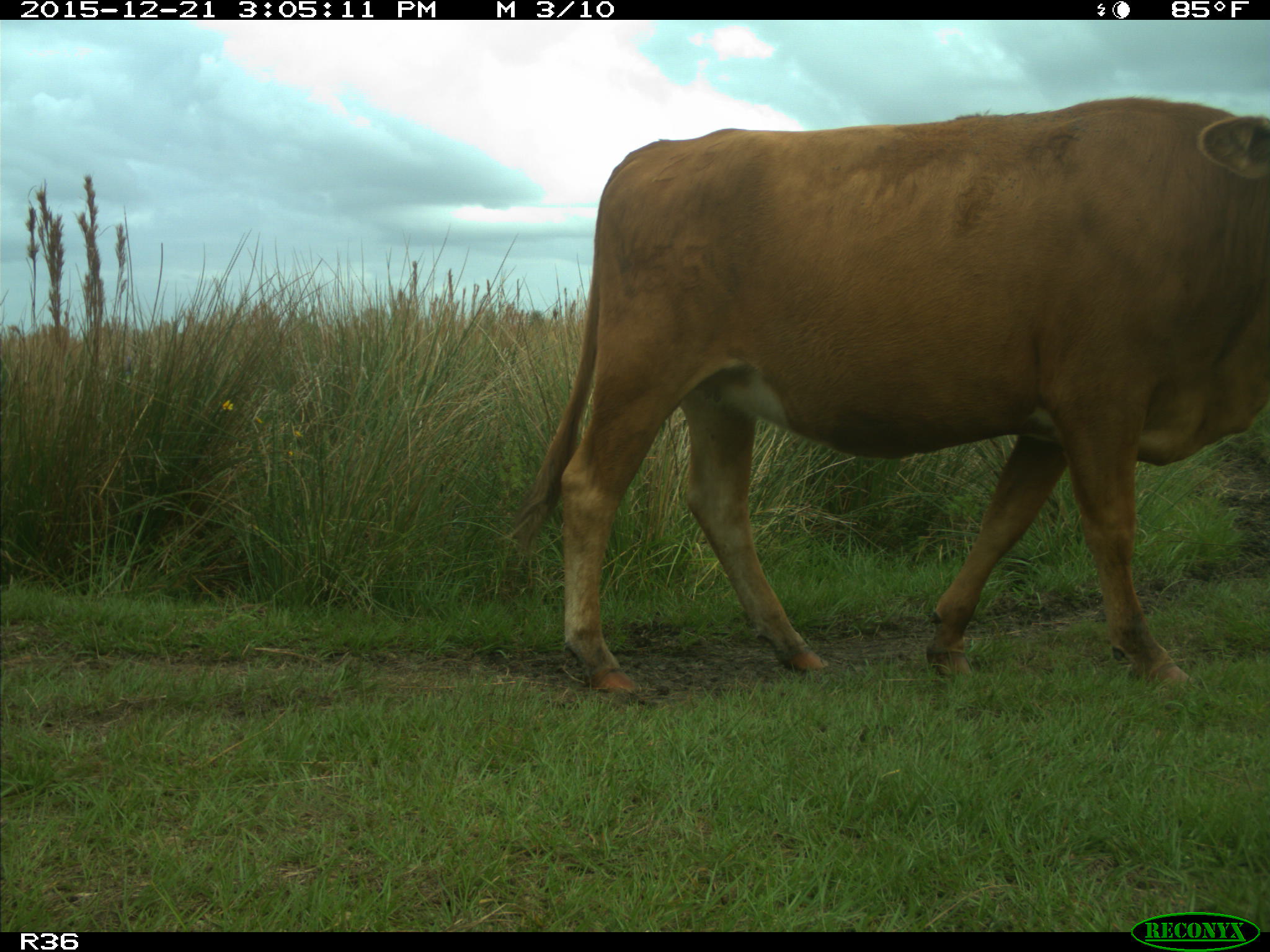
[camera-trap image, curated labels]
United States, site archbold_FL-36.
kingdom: Animalia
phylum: Chordata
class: Mammalia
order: Artiodactyla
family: Bovidae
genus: Bos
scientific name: Bos taurus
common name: domestic cow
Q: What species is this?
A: Bos taurus (domestic cow).